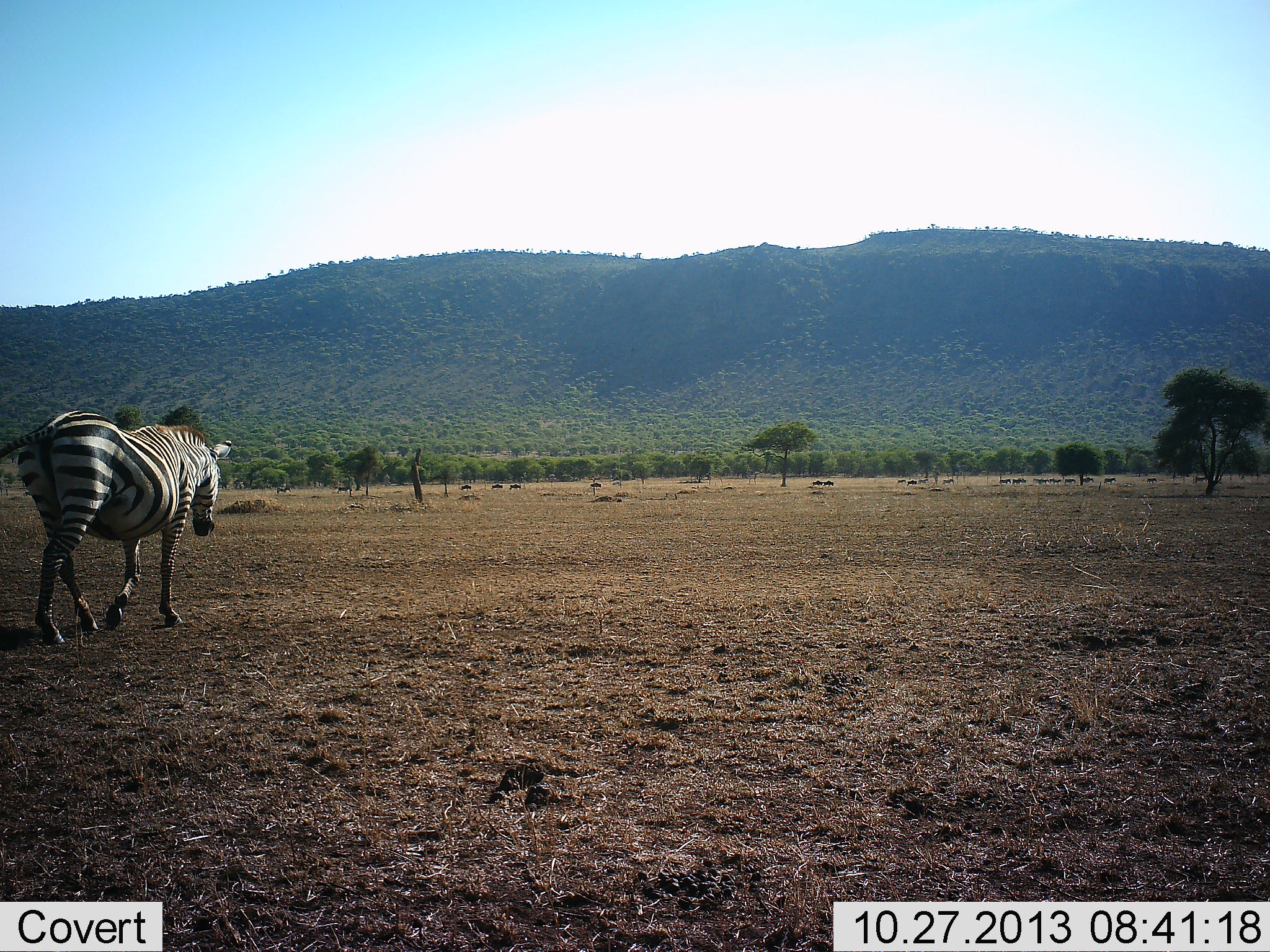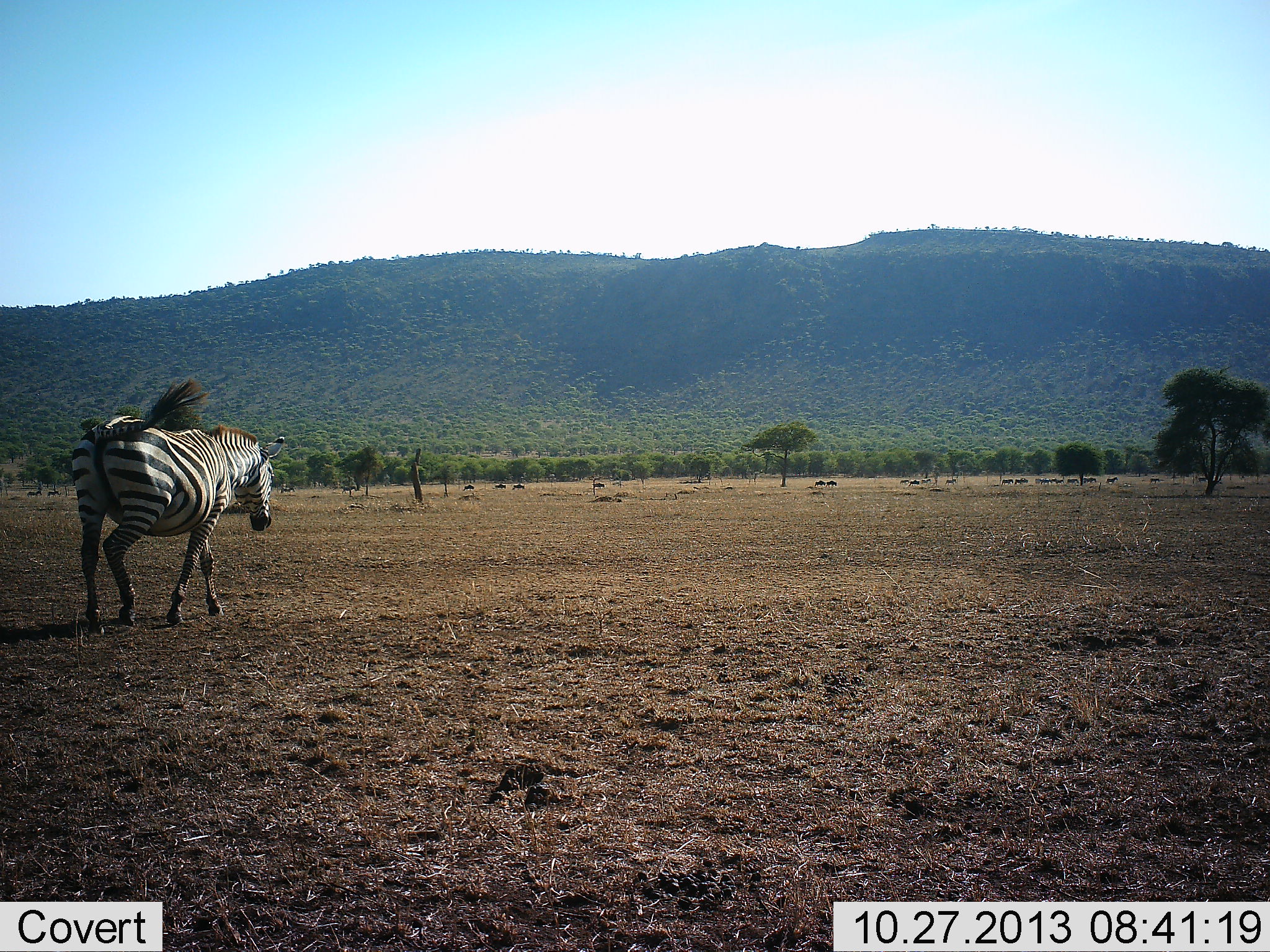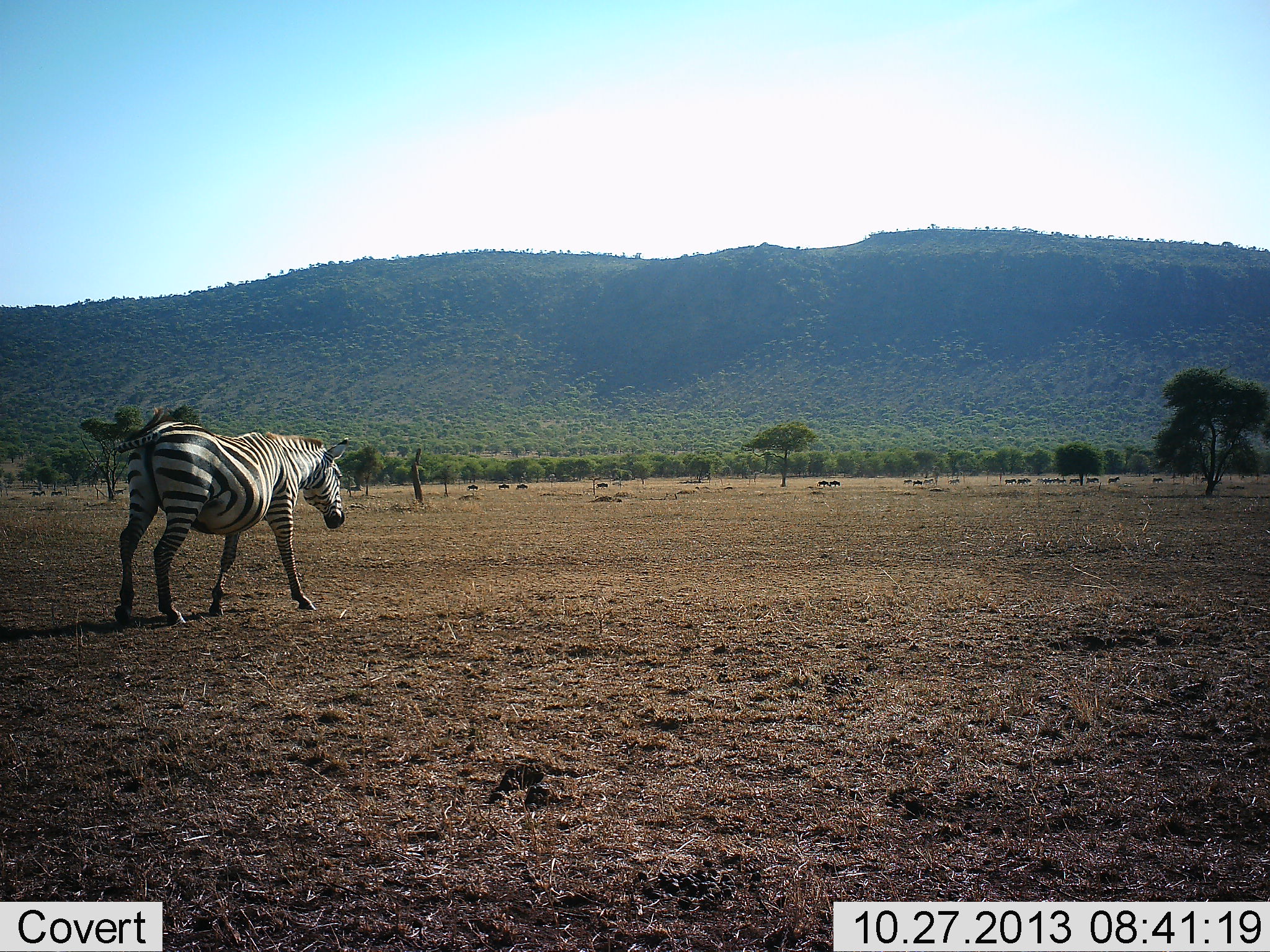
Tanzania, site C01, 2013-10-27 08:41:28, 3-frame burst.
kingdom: Animalia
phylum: Chordata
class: Mammalia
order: Perissodactyla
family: Equidae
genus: Equus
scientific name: Equus quagga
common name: plains zebra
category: zebra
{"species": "zebra (plains zebra) (Equus quagga)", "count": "1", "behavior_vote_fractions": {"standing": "7%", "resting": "0%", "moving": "93%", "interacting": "0%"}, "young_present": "0%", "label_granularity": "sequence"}